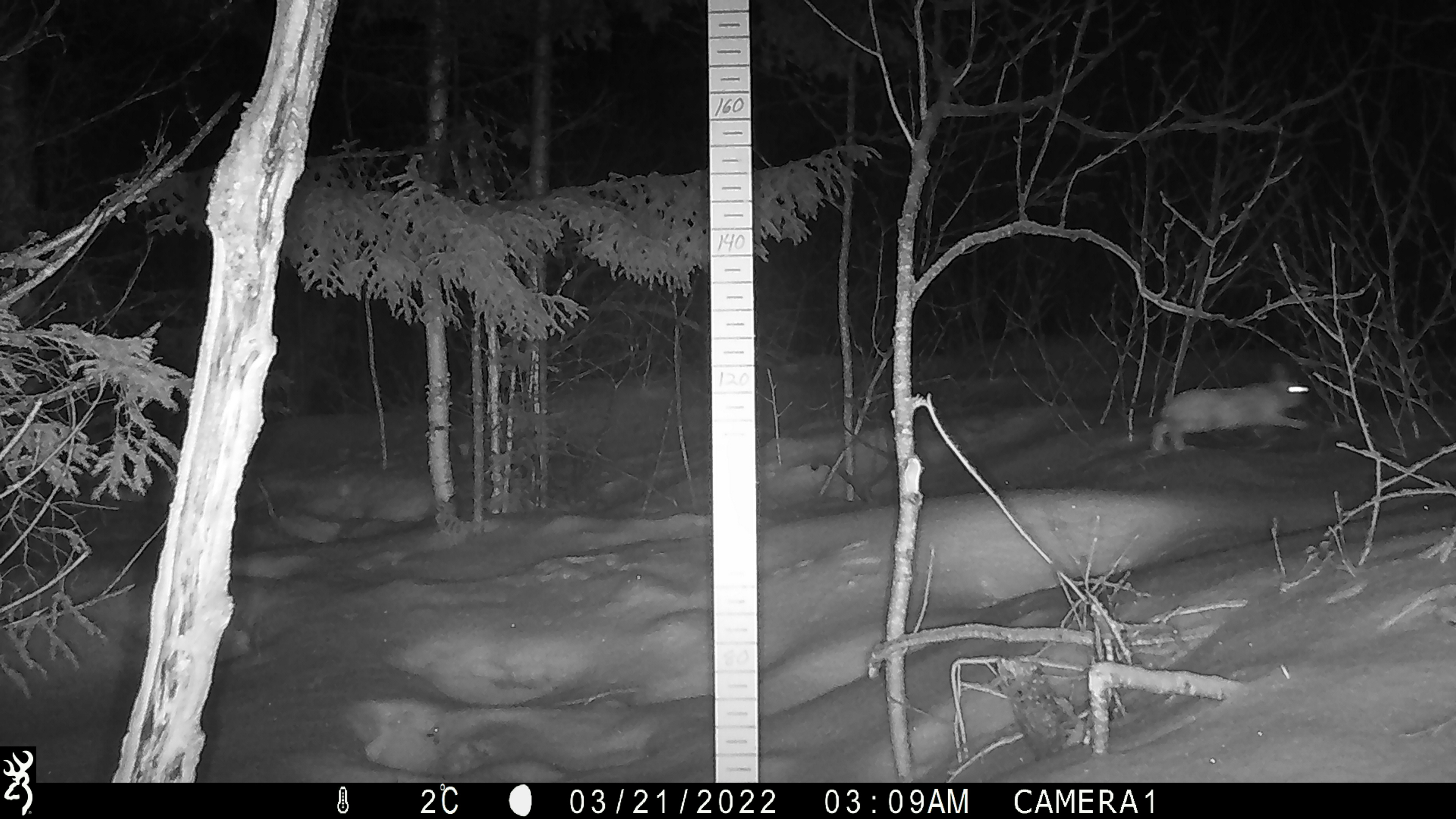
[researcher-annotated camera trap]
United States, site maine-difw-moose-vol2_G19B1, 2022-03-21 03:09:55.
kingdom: Animalia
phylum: Chordata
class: Mammalia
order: Lagomorpha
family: Leporidae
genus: Lepus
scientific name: Lepus americanus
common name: snowshoe hare